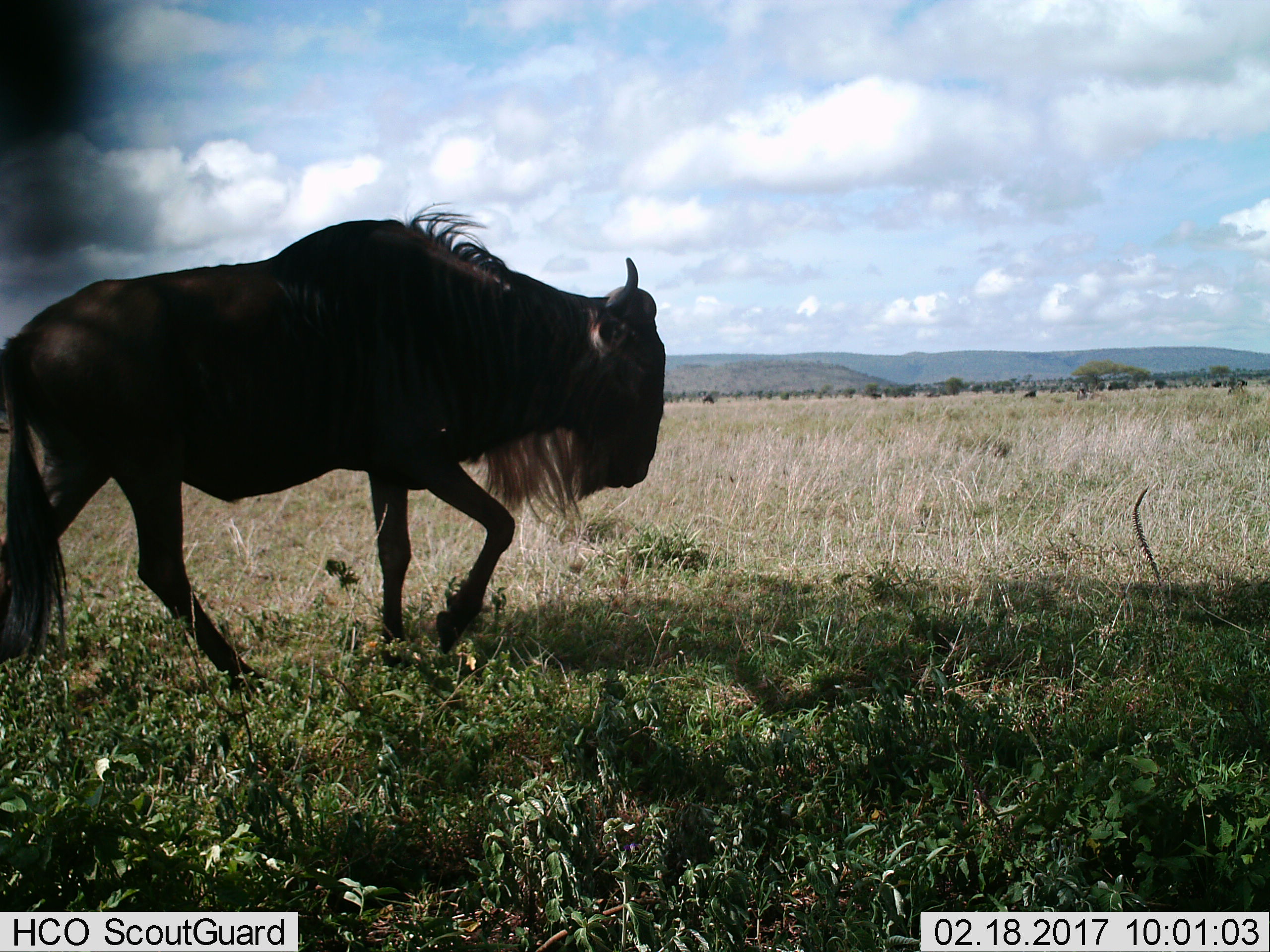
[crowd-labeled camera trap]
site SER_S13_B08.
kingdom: Animalia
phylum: Chordata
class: Mammalia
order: Artiodactyla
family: Bovidae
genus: Connochaetes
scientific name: Connochaetes taurinus taurinus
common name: blue wildebeest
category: wildebeestblue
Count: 4.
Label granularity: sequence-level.